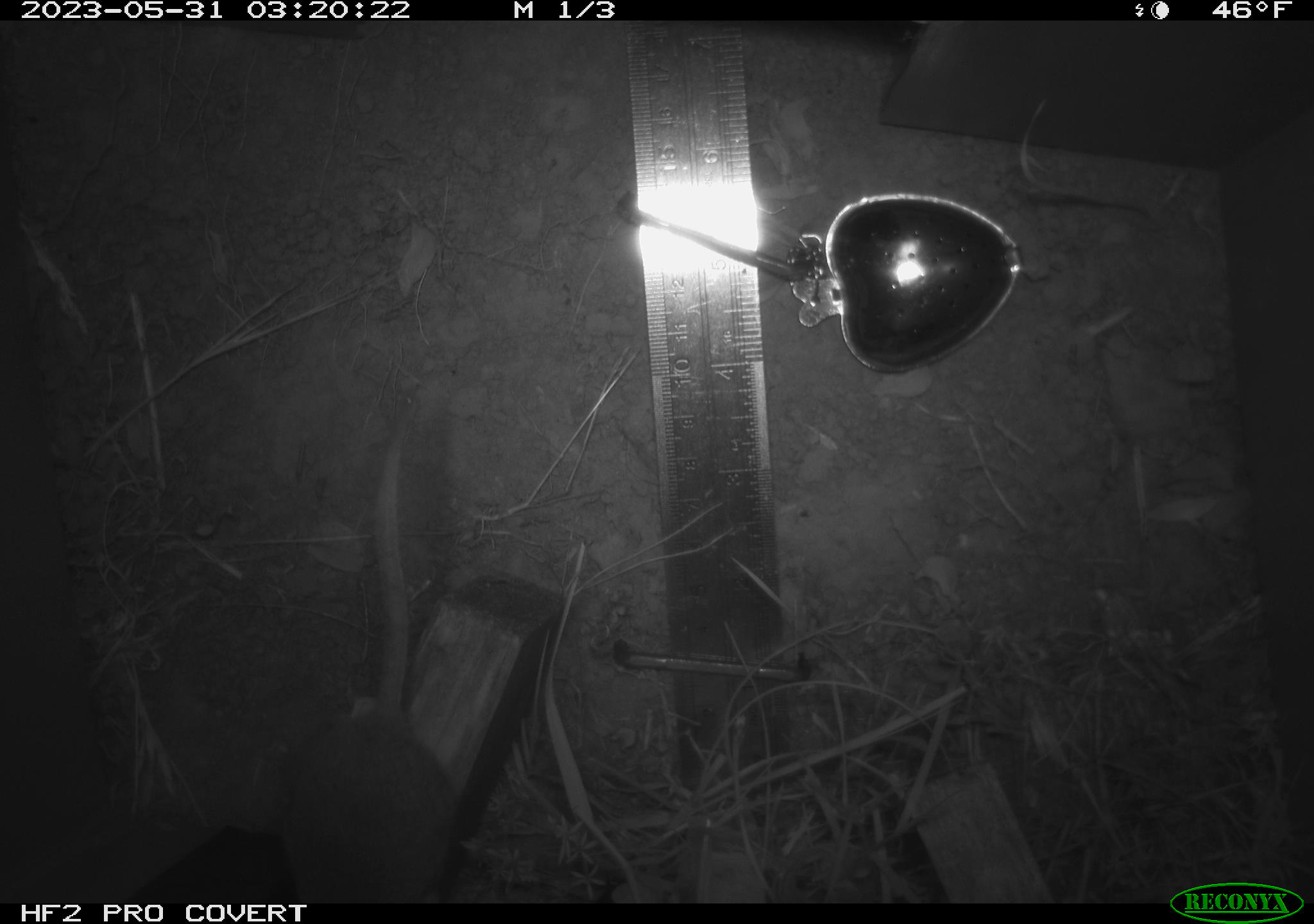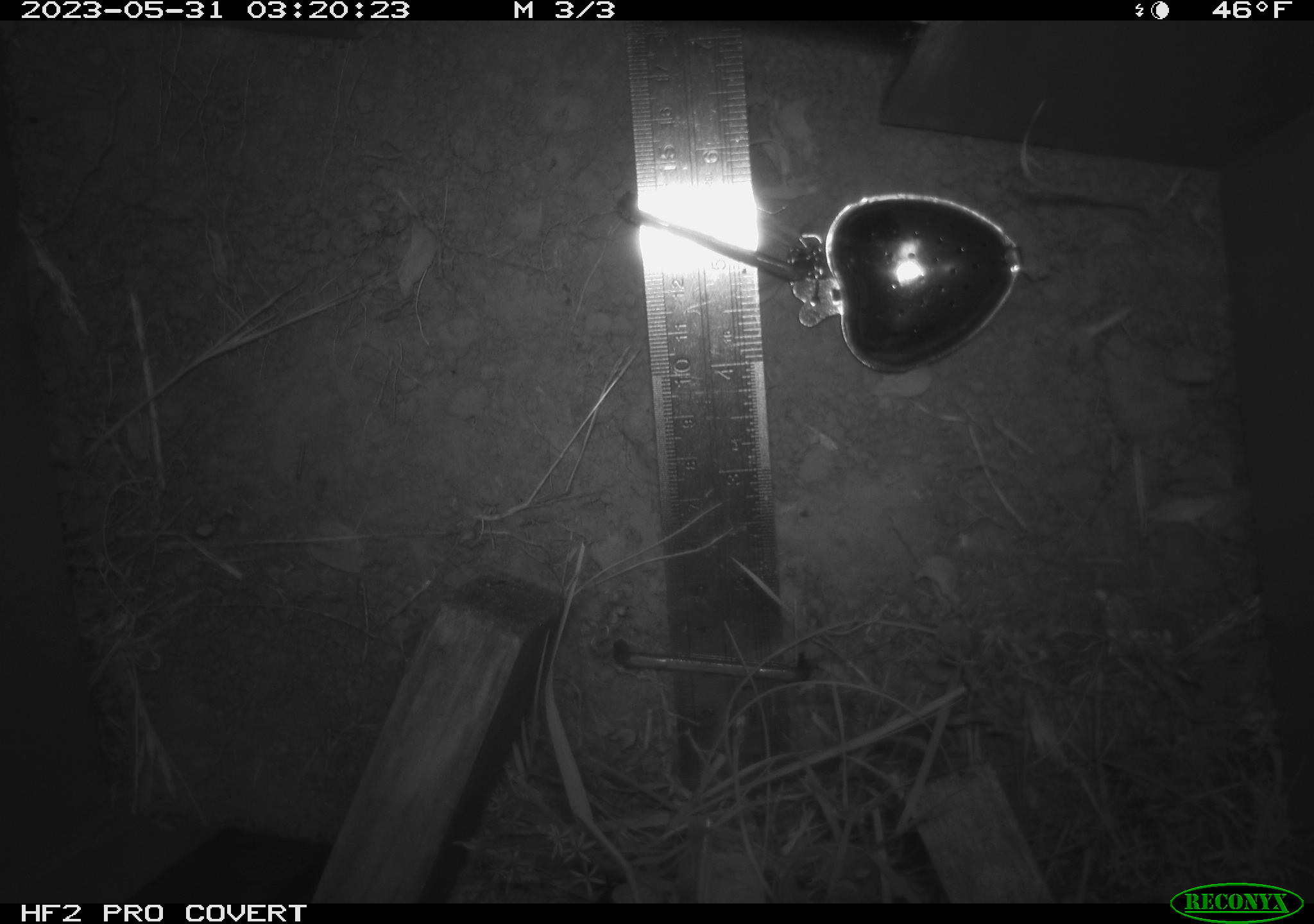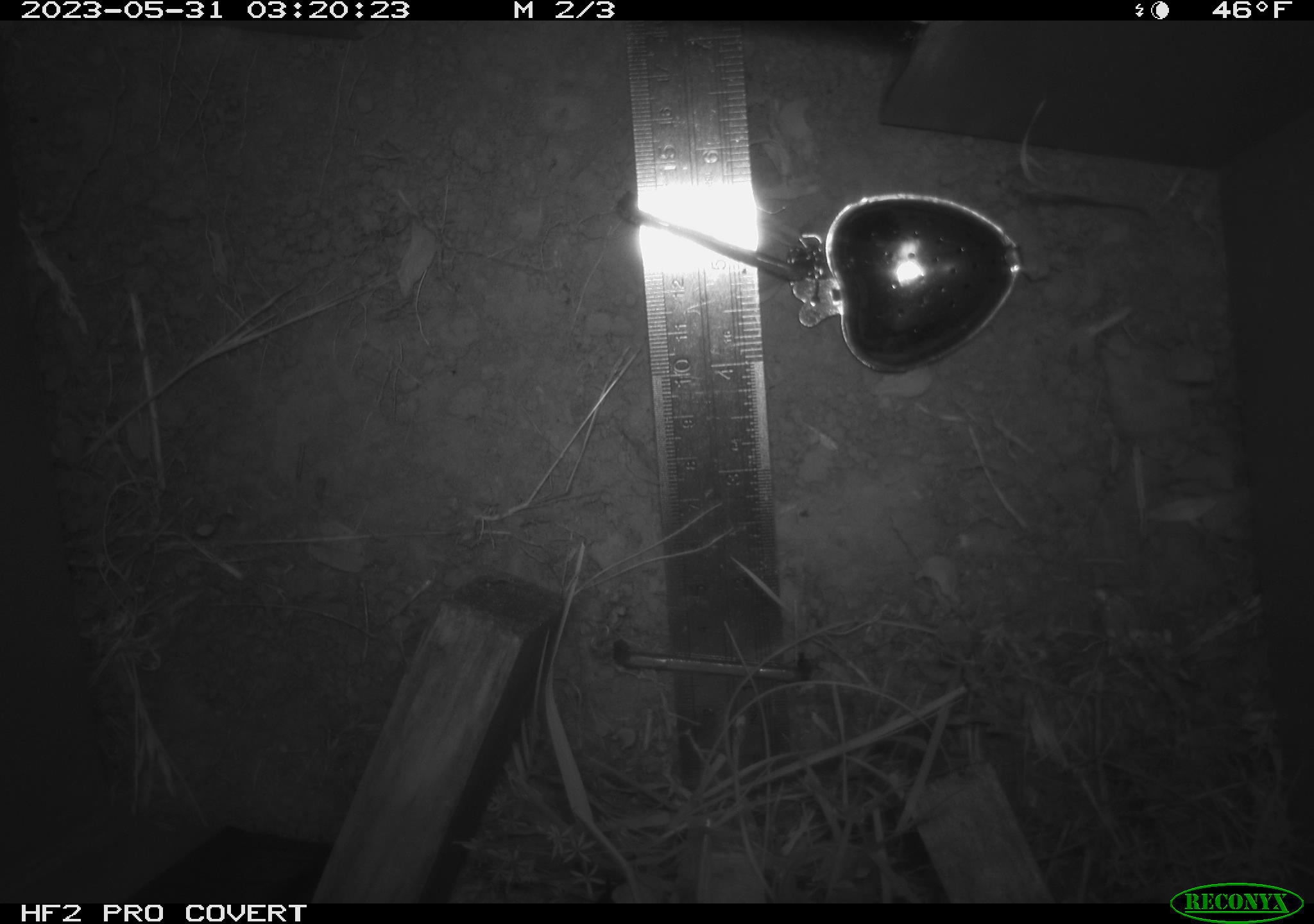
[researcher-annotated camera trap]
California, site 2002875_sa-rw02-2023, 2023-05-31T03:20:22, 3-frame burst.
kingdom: Animalia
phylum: Chordata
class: Mammalia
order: Rodentia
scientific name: Rodentia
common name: mouse species